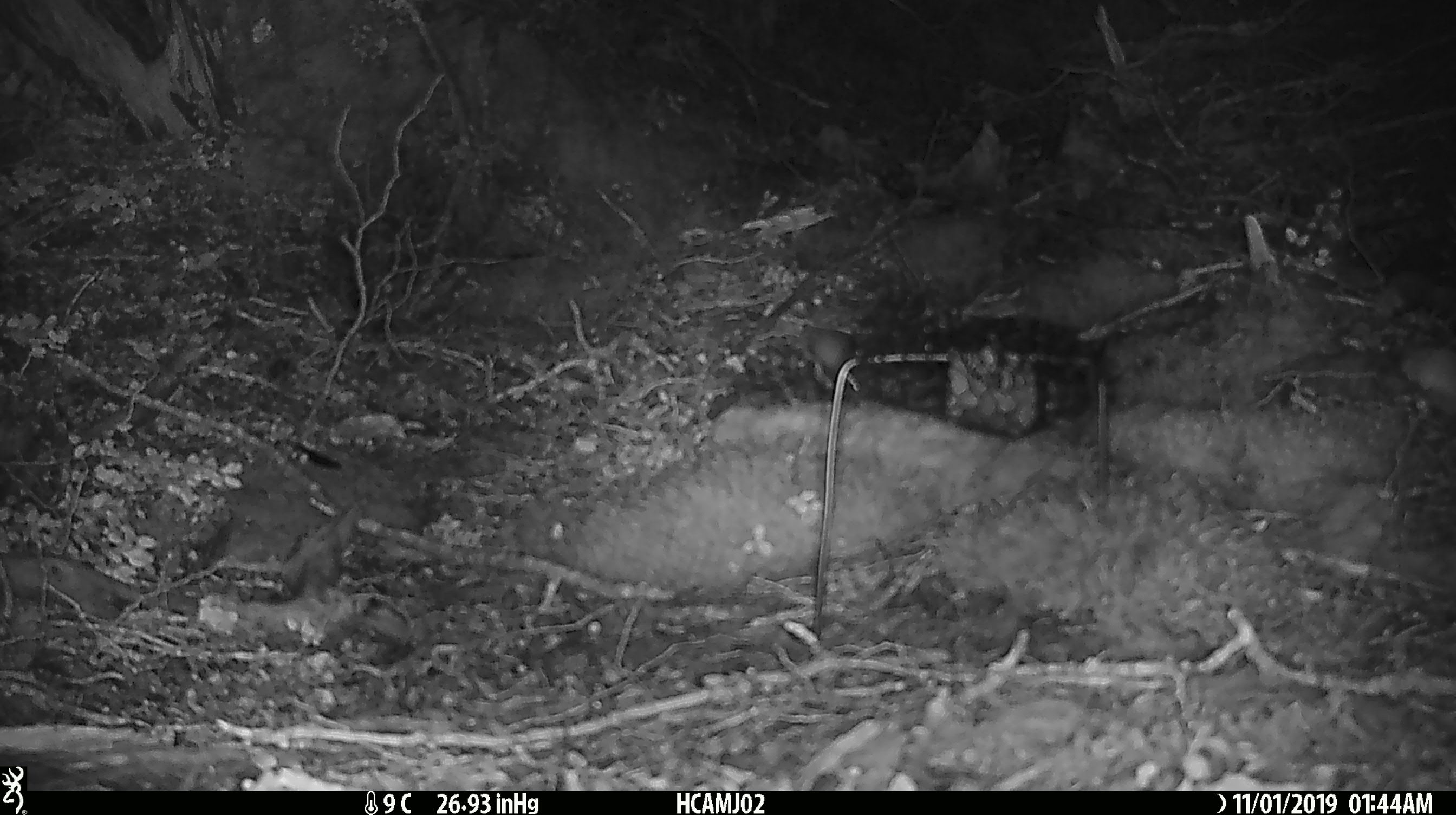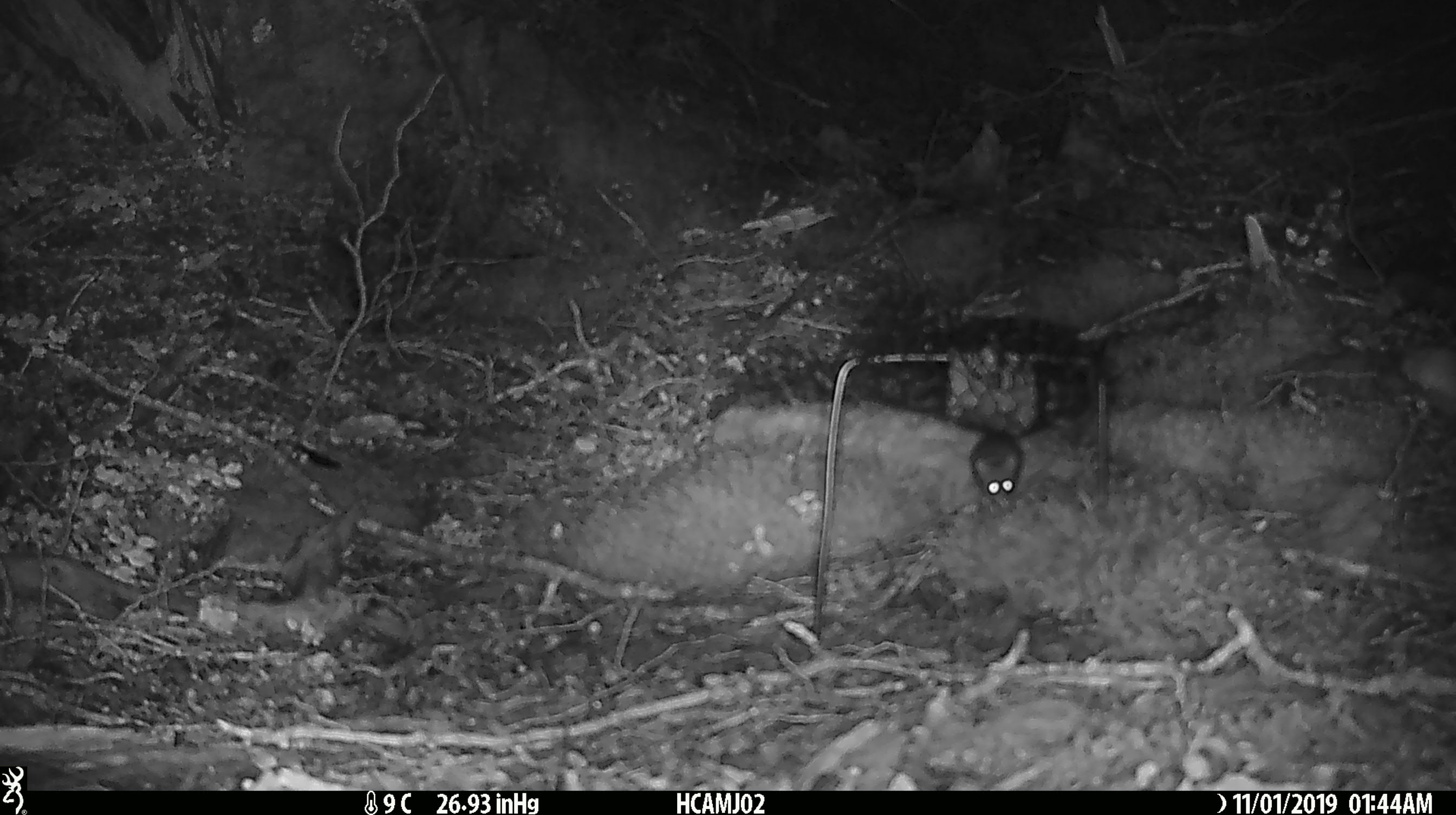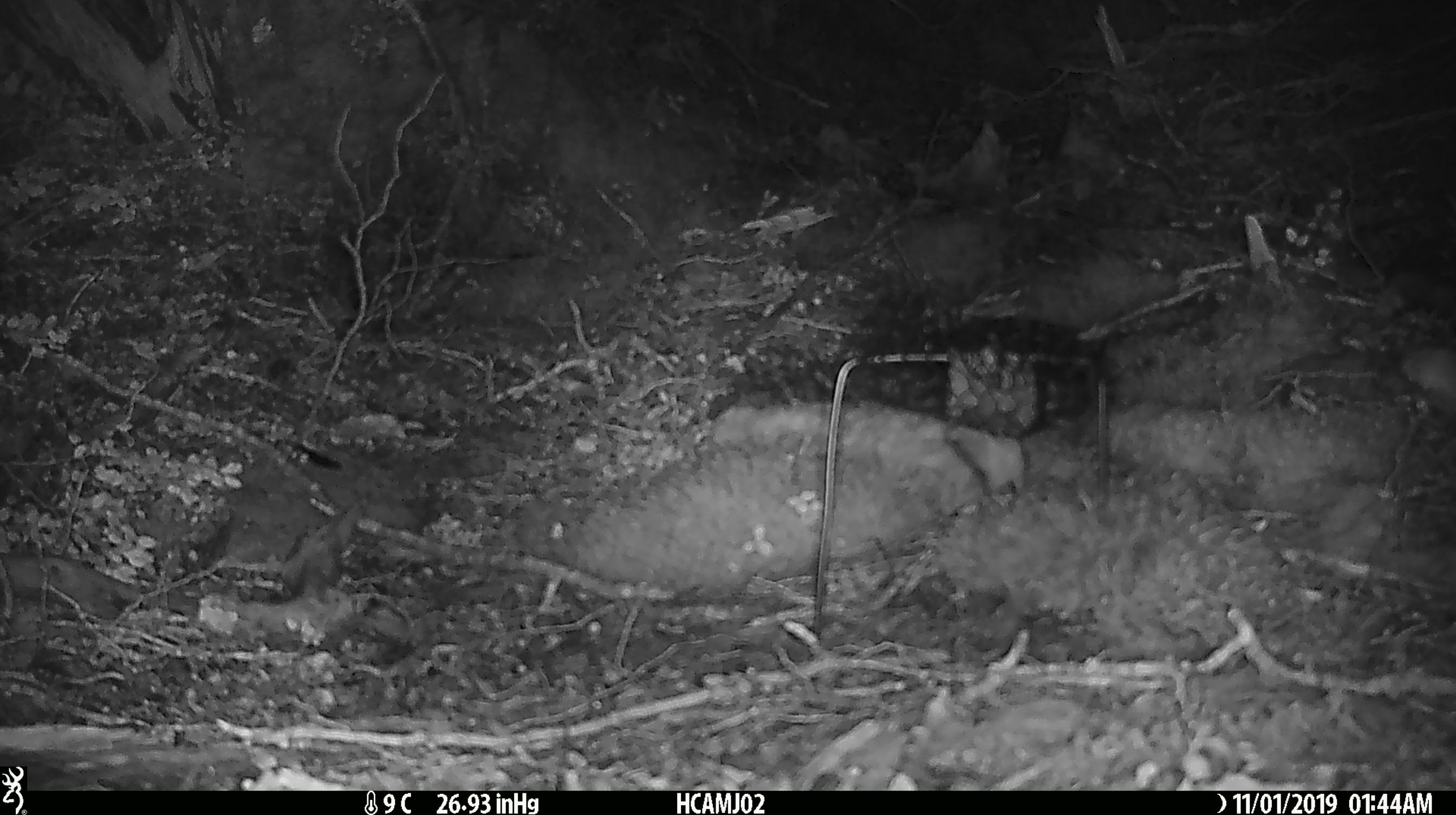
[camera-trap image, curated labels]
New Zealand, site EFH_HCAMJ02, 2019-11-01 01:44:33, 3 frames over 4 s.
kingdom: Animalia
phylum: Chordata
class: Mammalia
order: Rodentia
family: Muridae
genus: Mus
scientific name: Mus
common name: mouse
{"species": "mouse (Mus)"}